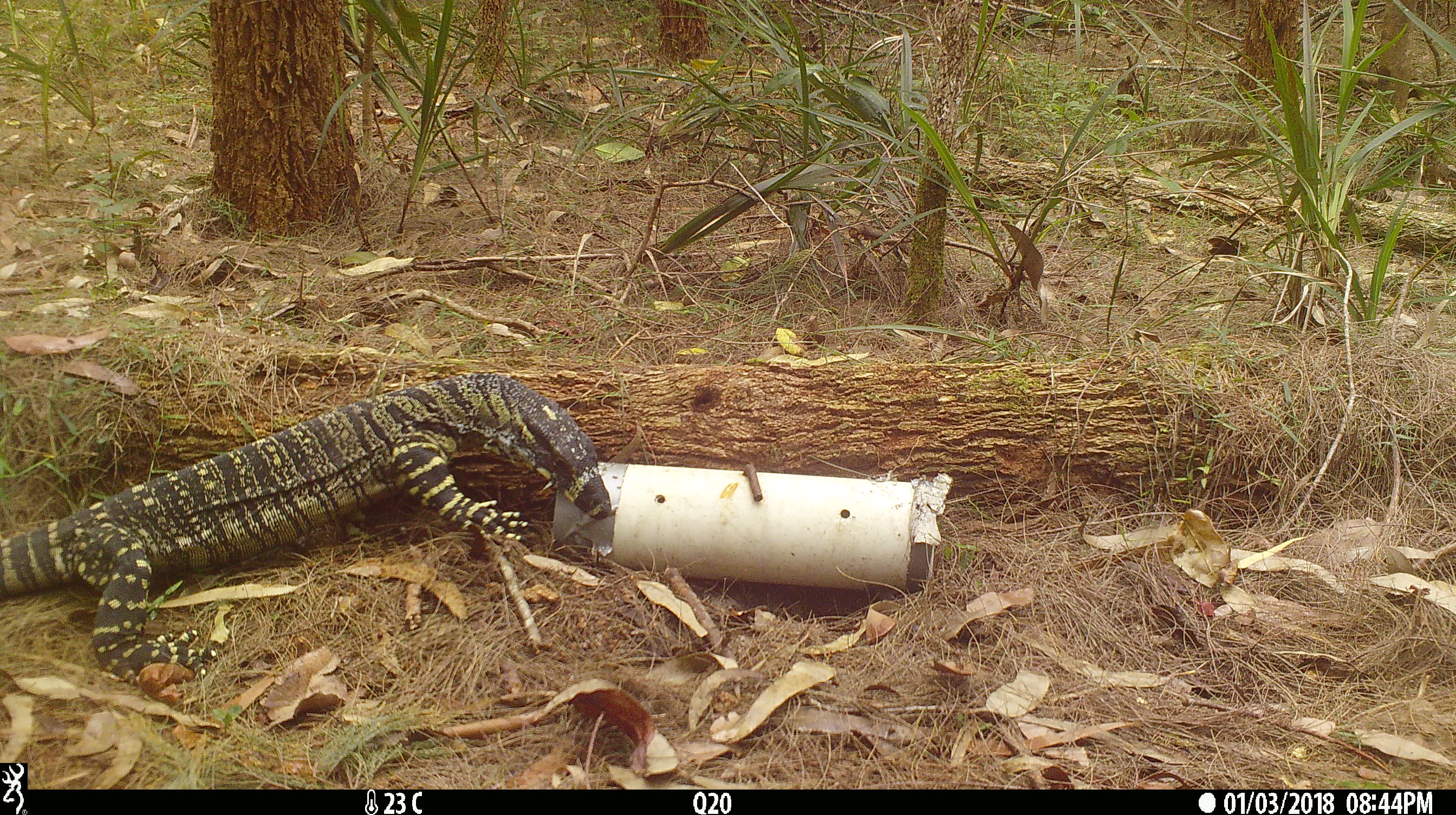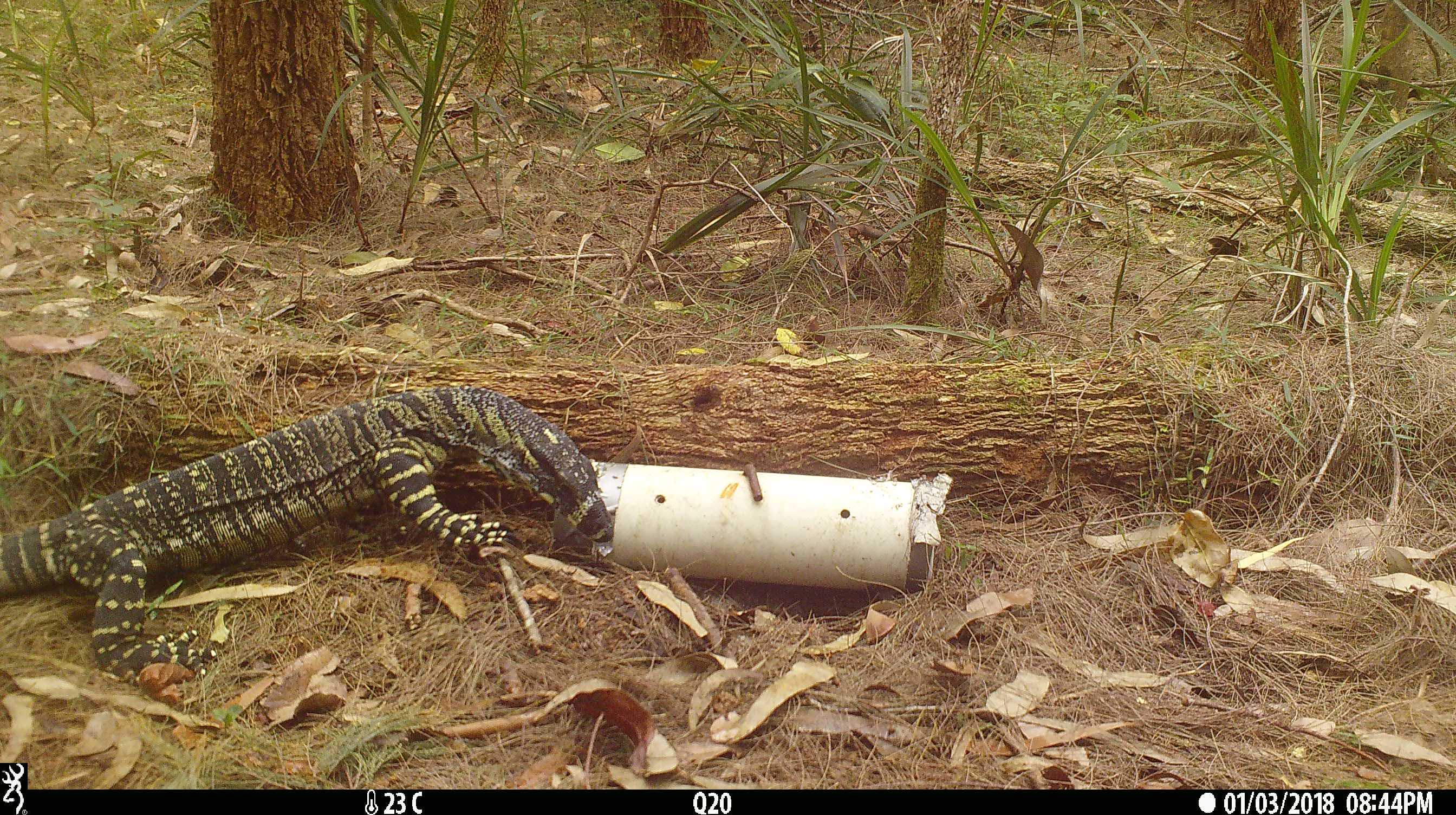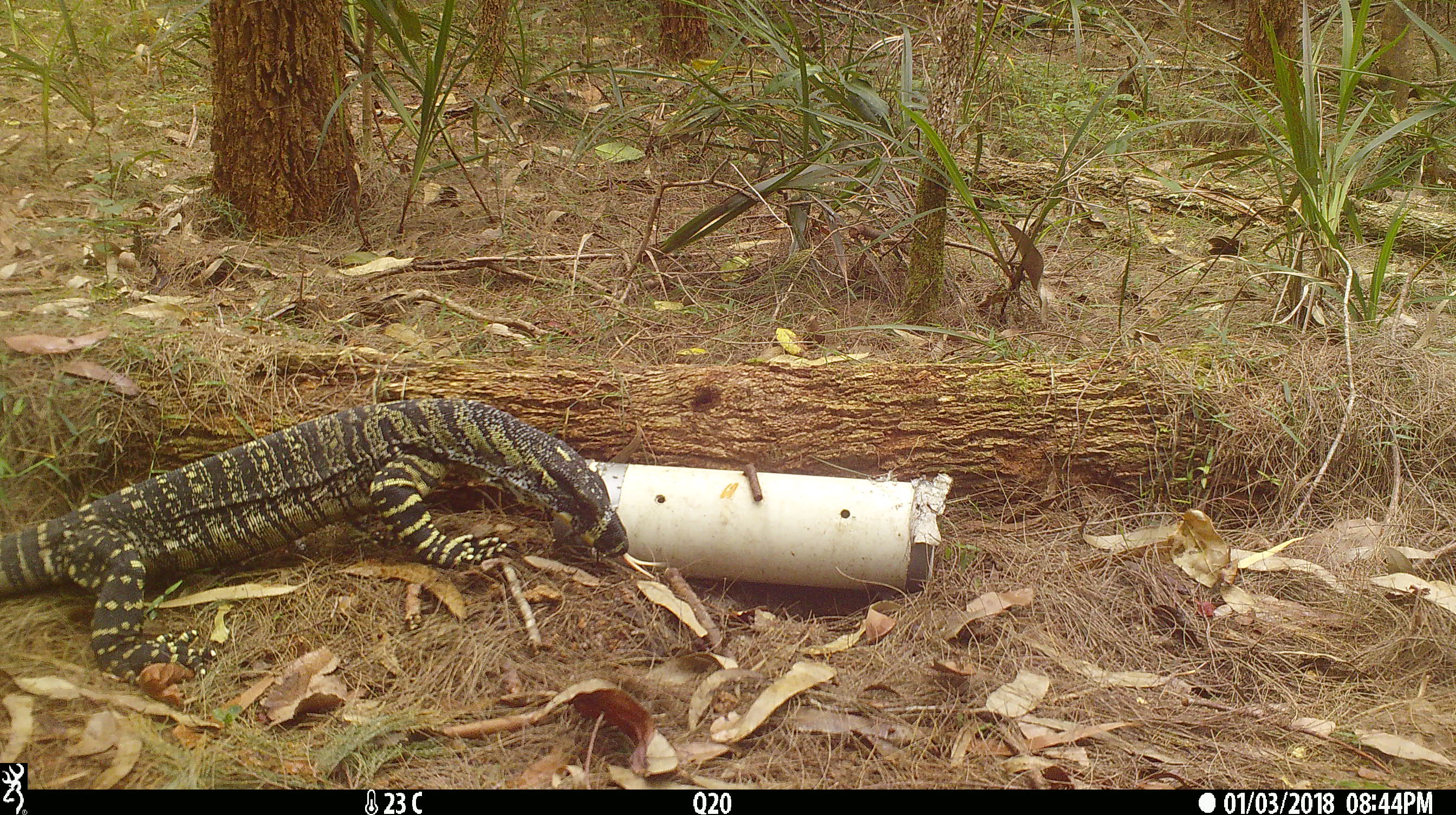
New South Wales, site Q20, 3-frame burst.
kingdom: Animalia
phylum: Chordata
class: Reptilia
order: Squamata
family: Varanidae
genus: Varanus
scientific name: Varanus varius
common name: lace monitor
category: goanna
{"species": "goanna (lace monitor) (Varanus varius)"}